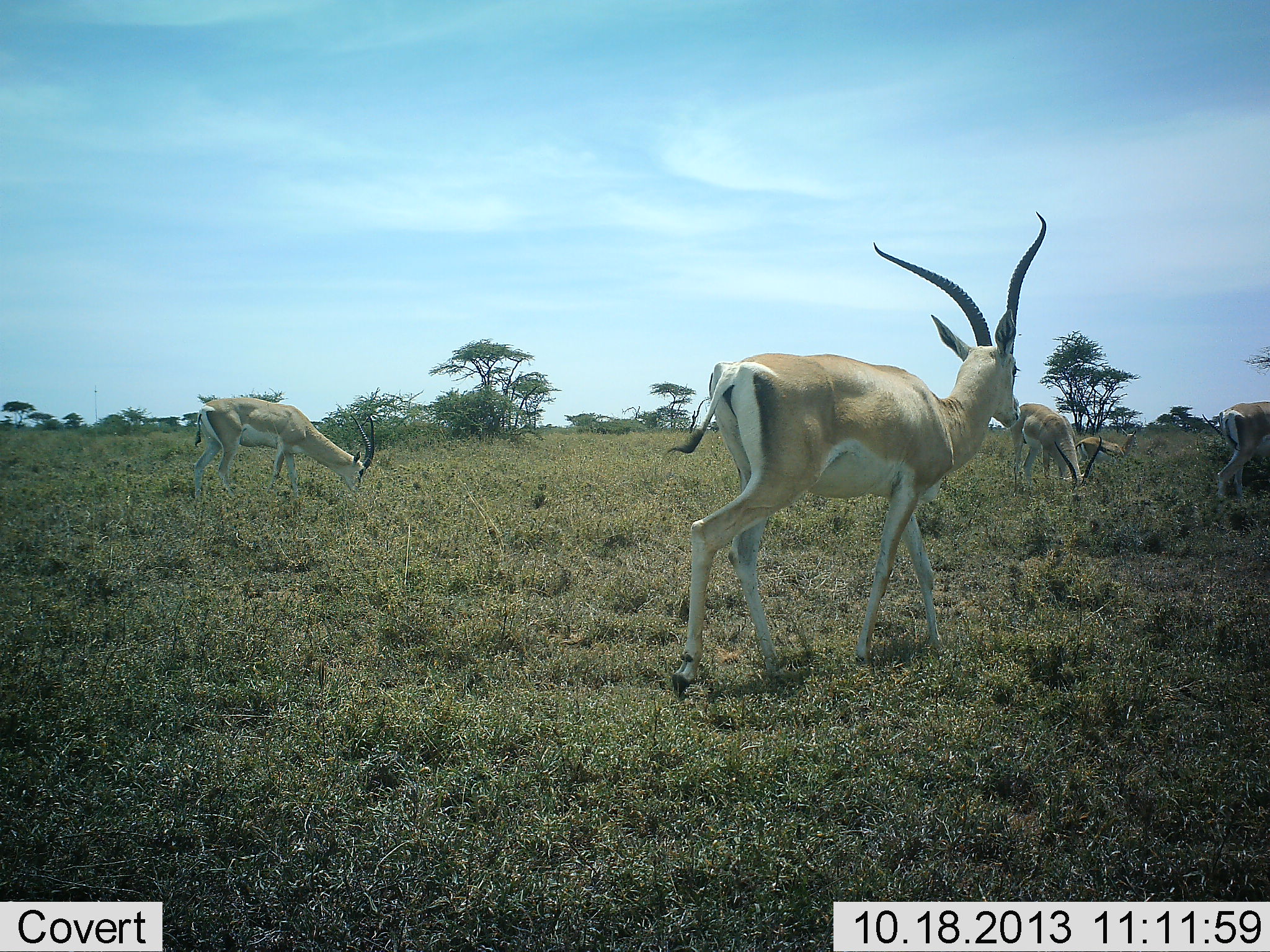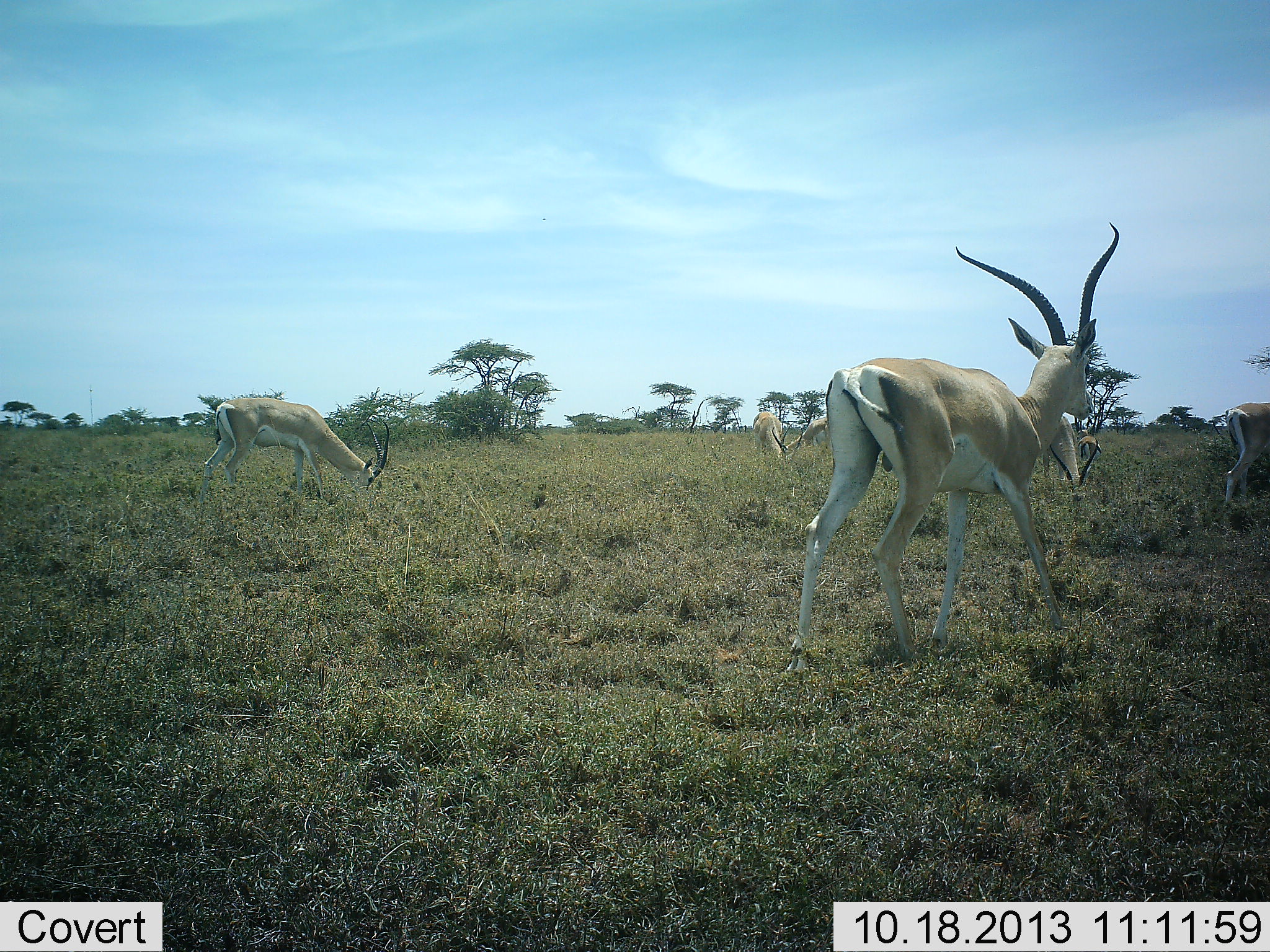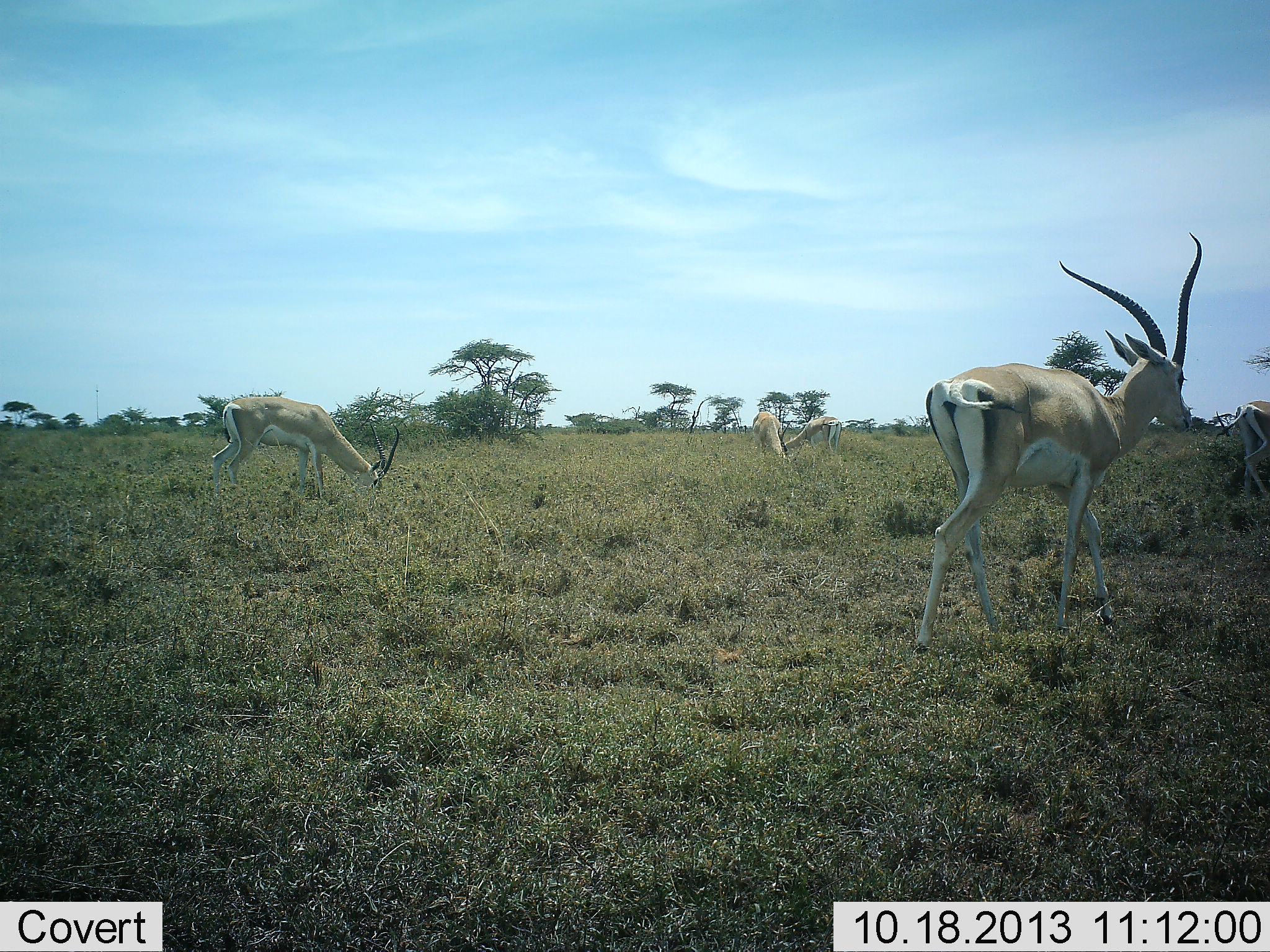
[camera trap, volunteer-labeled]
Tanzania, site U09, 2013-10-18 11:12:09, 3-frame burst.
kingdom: Animalia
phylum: Chordata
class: Mammalia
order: Artiodactyla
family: Bovidae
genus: Nanger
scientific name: Nanger granti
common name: grant's gazelle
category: gazellegrants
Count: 6.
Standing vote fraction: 46%.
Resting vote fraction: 6%.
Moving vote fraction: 83%.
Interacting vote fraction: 6%.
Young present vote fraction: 0%.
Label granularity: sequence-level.